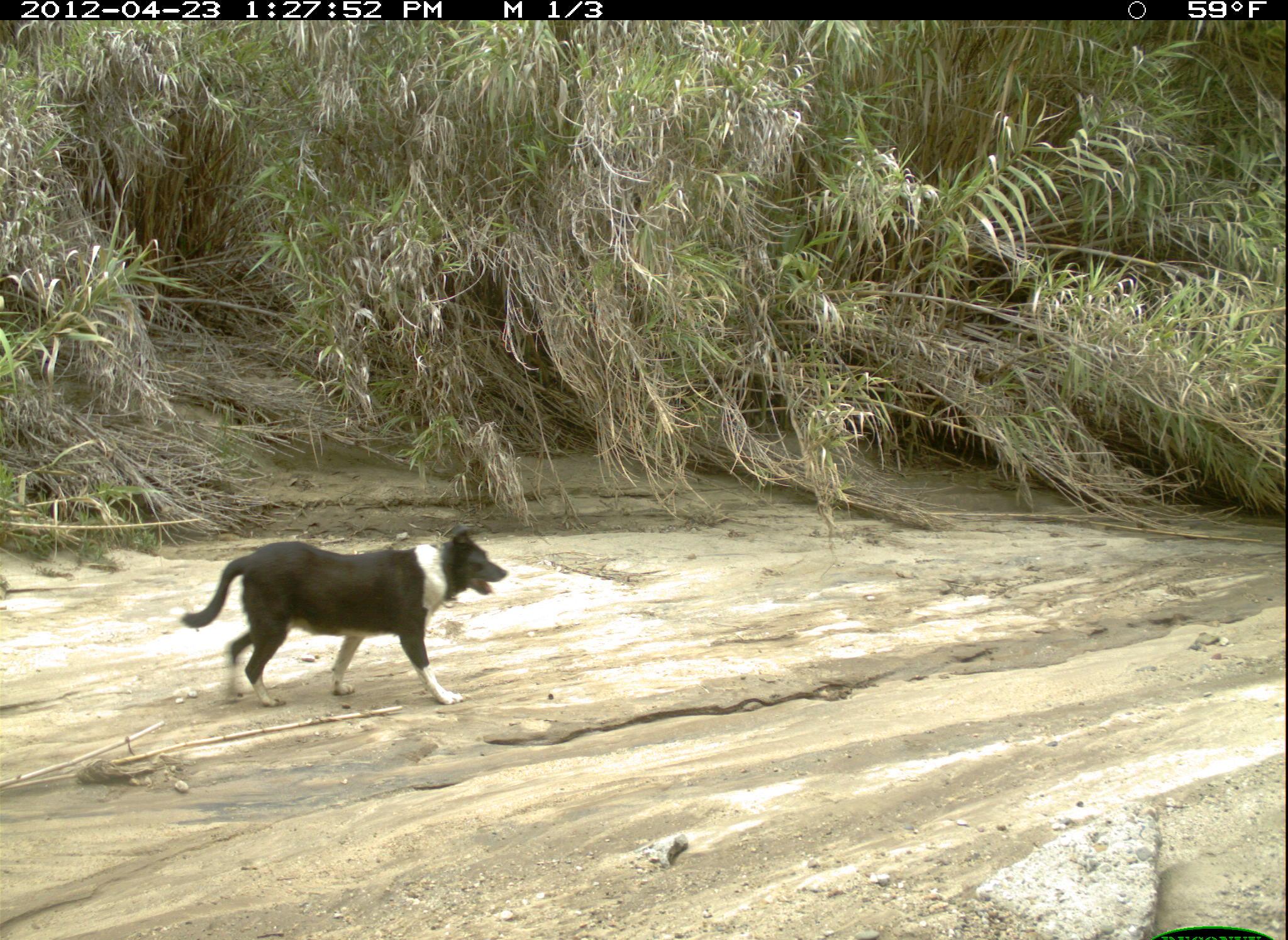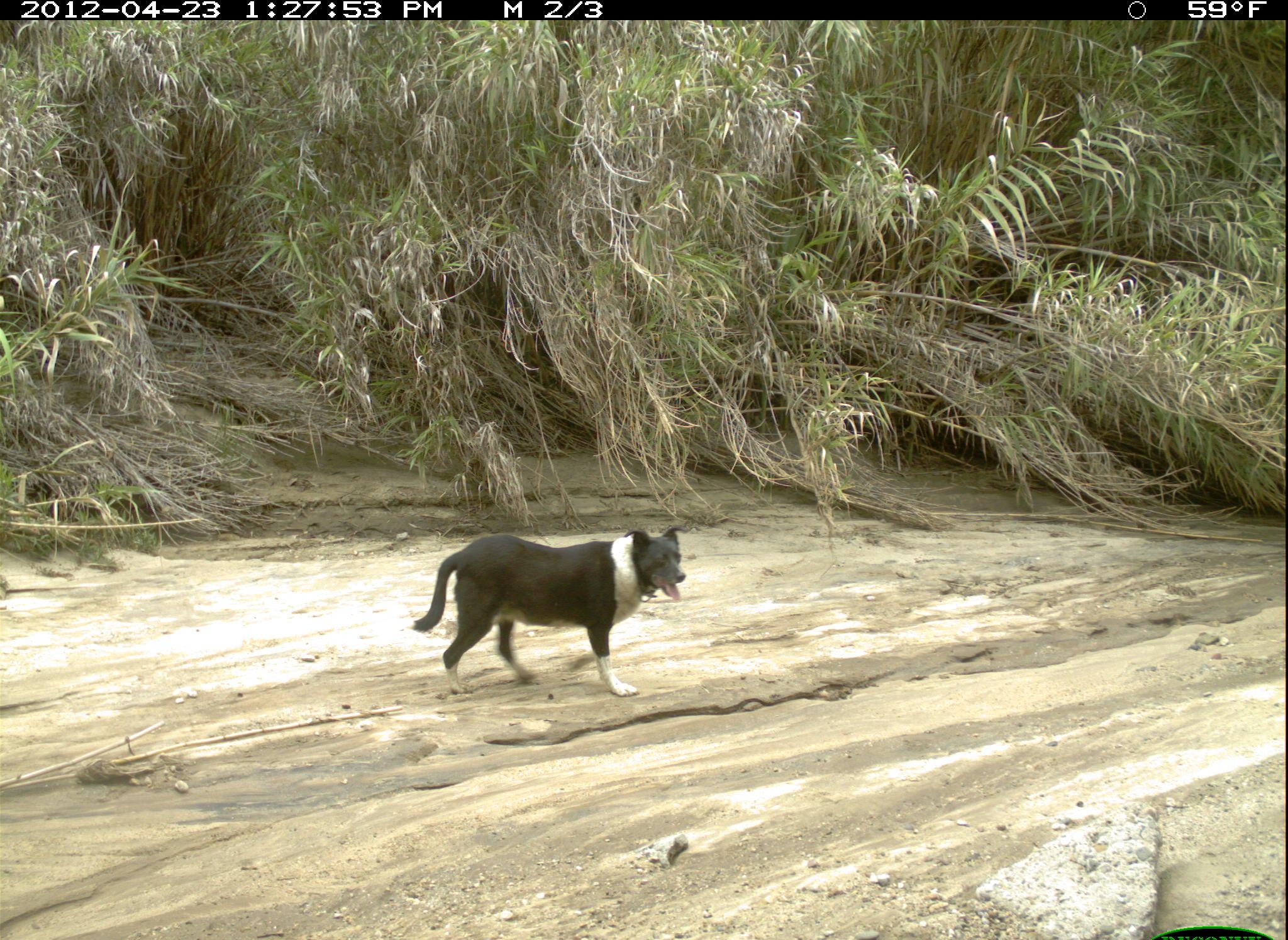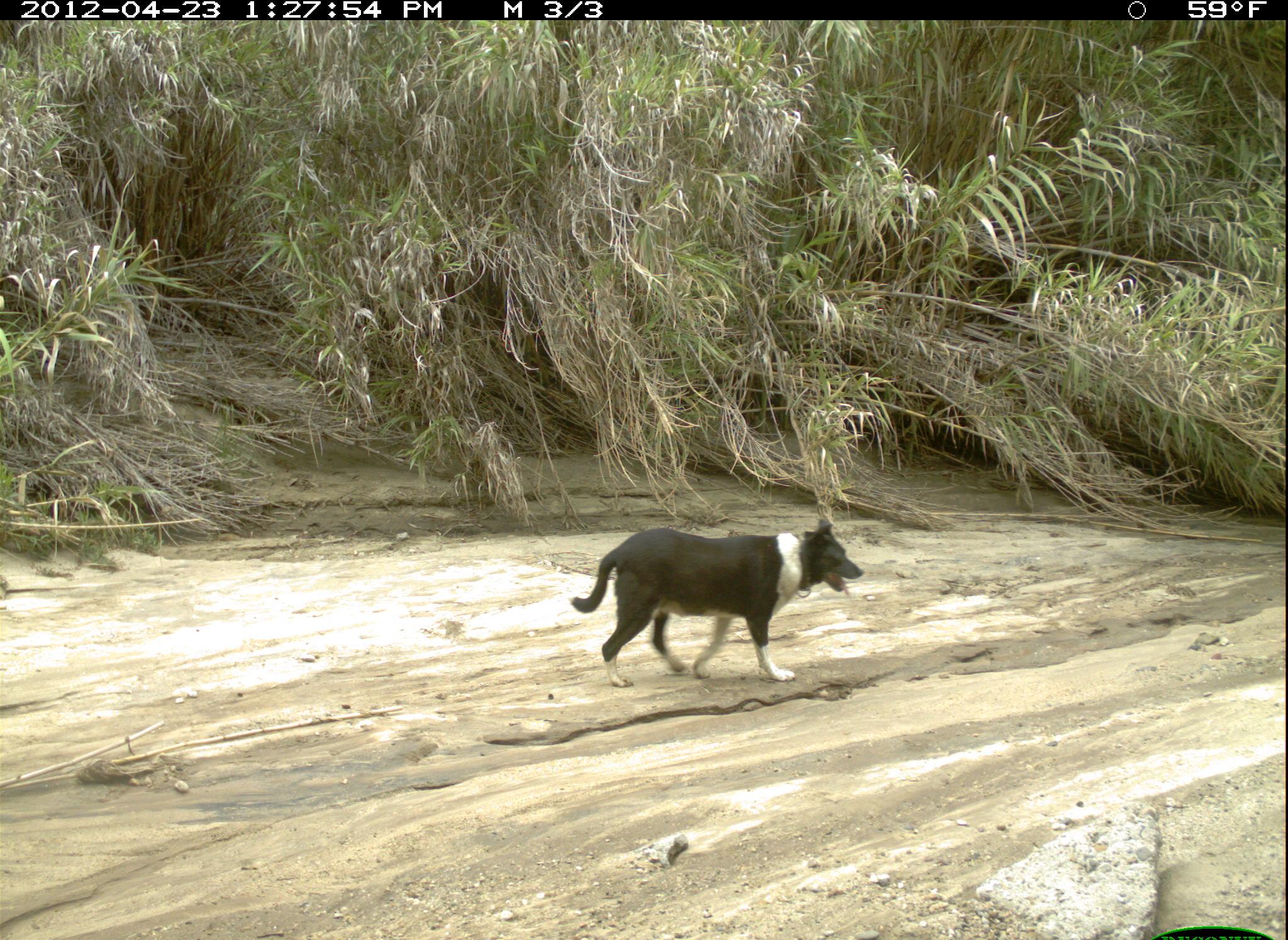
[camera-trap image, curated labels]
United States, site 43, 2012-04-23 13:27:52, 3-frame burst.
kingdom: Animalia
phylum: Chordata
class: Mammalia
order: Carnivora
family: Canidae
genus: Canis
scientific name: Canis familiaris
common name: domestic dog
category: dog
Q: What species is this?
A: Dog (domestic dog) (Canis familiaris).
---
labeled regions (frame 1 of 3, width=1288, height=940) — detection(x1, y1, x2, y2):
dog: detection(161, 514, 514, 749)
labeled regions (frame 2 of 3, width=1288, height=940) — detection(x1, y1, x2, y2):
dog: detection(414, 514, 694, 709)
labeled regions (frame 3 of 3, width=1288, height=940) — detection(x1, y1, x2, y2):
dog: detection(560, 515, 866, 694)